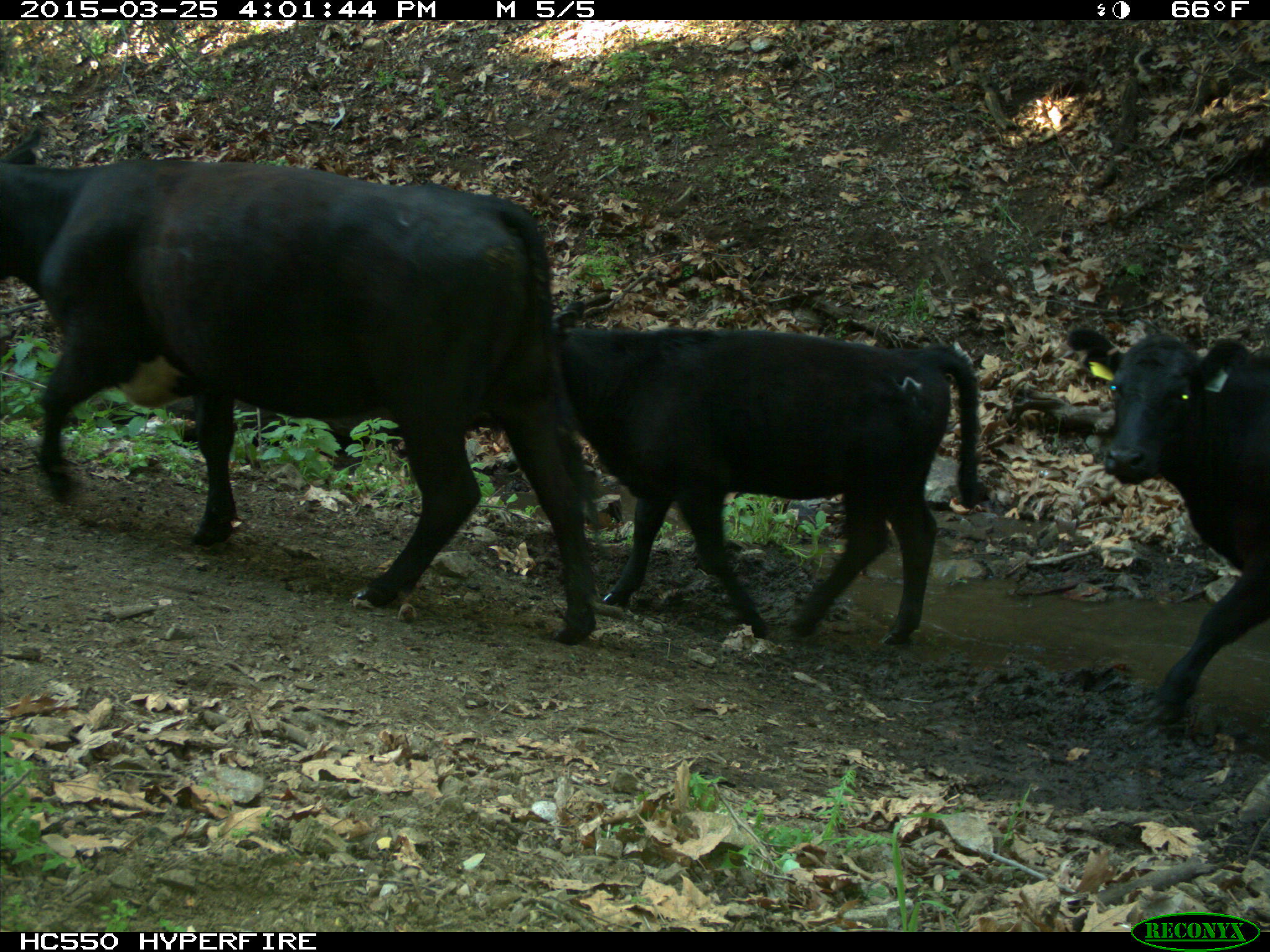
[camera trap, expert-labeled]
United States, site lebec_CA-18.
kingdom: Animalia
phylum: Chordata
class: Mammalia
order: Artiodactyla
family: Bovidae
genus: Bos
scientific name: Bos taurus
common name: domestic cow